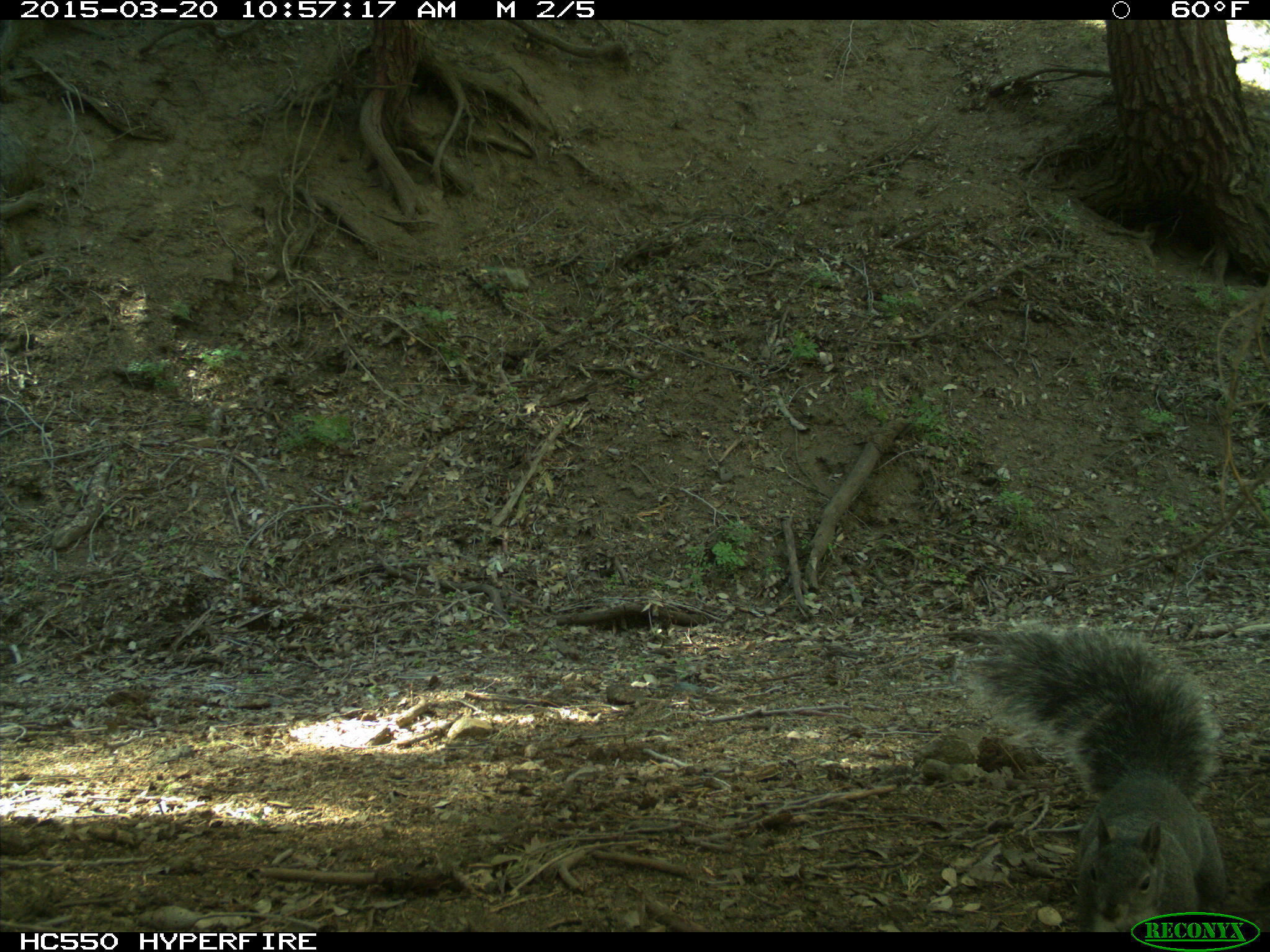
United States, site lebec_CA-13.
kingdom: Animalia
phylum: Chordata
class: Mammalia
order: Rodentia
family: Sciuridae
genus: Sciurus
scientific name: Sciurus carolinensis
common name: eastern gray squirrel